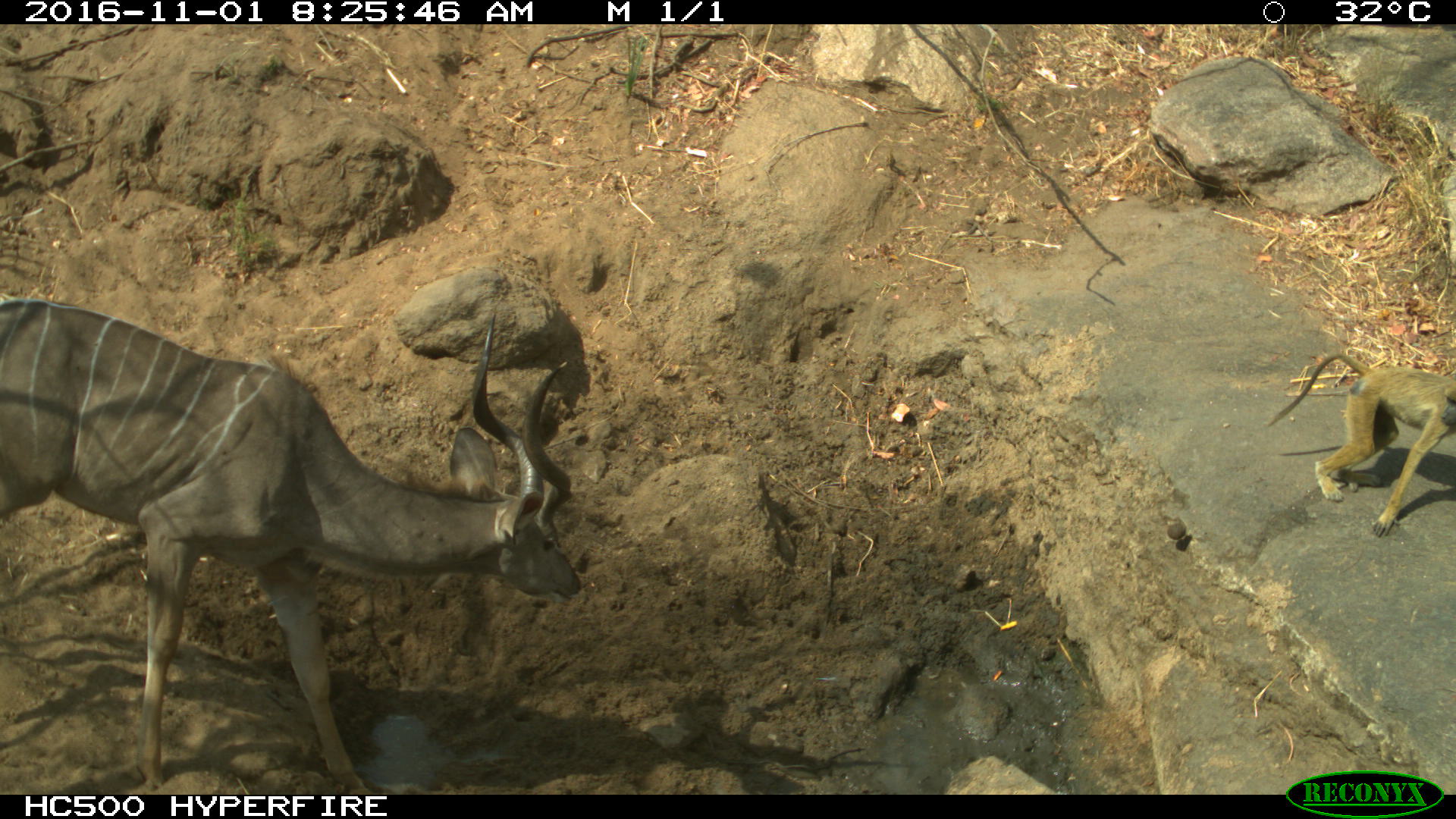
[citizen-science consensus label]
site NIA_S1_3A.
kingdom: Animalia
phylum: Chordata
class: Mammalia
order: Primates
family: Cercopithecidae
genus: Papio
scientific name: Papio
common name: baboon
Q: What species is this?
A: Baboon (Papio).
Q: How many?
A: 1.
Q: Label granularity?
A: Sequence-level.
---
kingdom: Animalia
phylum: Chordata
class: Mammalia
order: Artiodactyla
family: Bovidae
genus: Tragelaphus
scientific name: Tragelaphus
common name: kudu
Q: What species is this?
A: Kudu (Tragelaphus).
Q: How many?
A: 1.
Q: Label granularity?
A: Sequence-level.